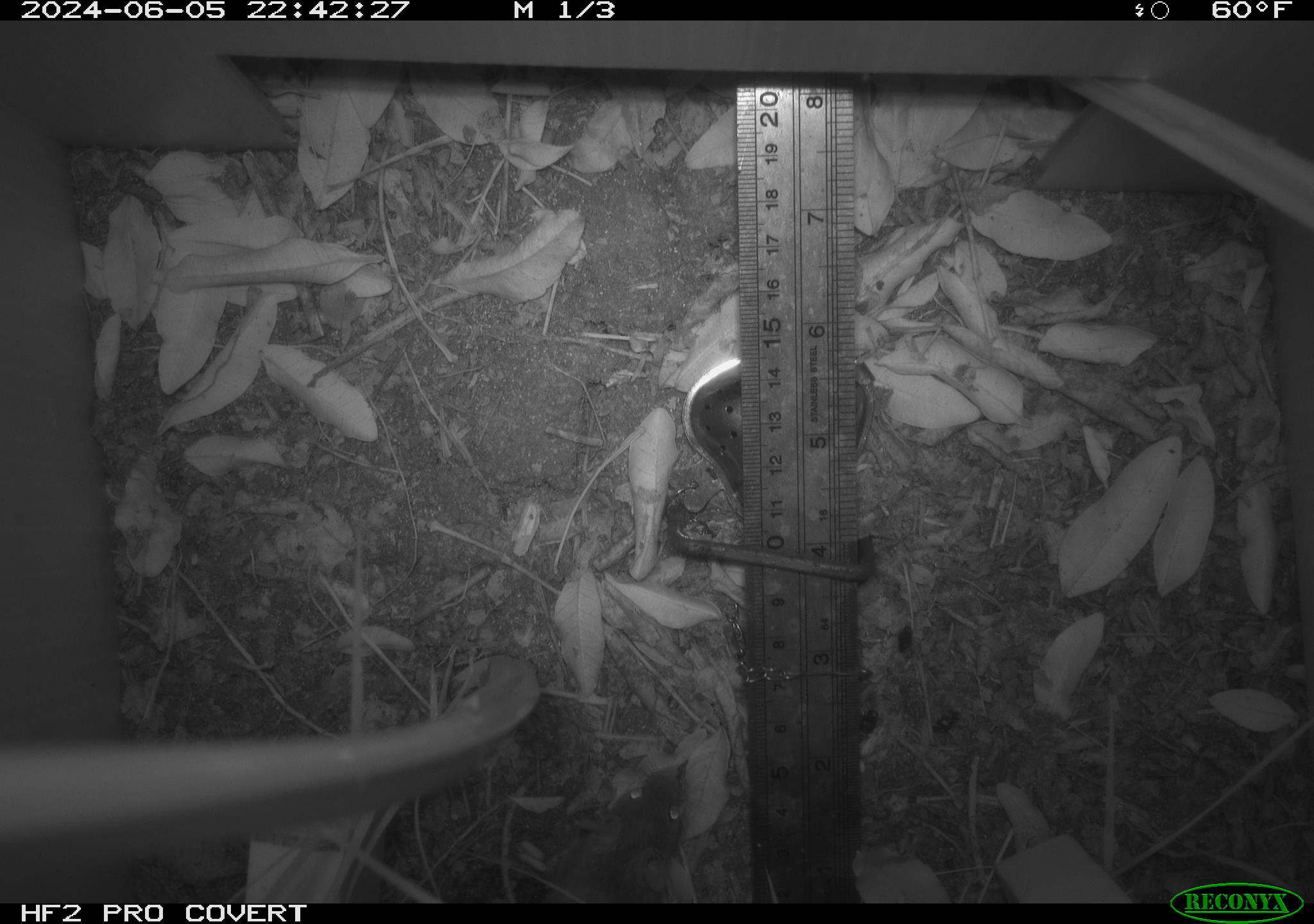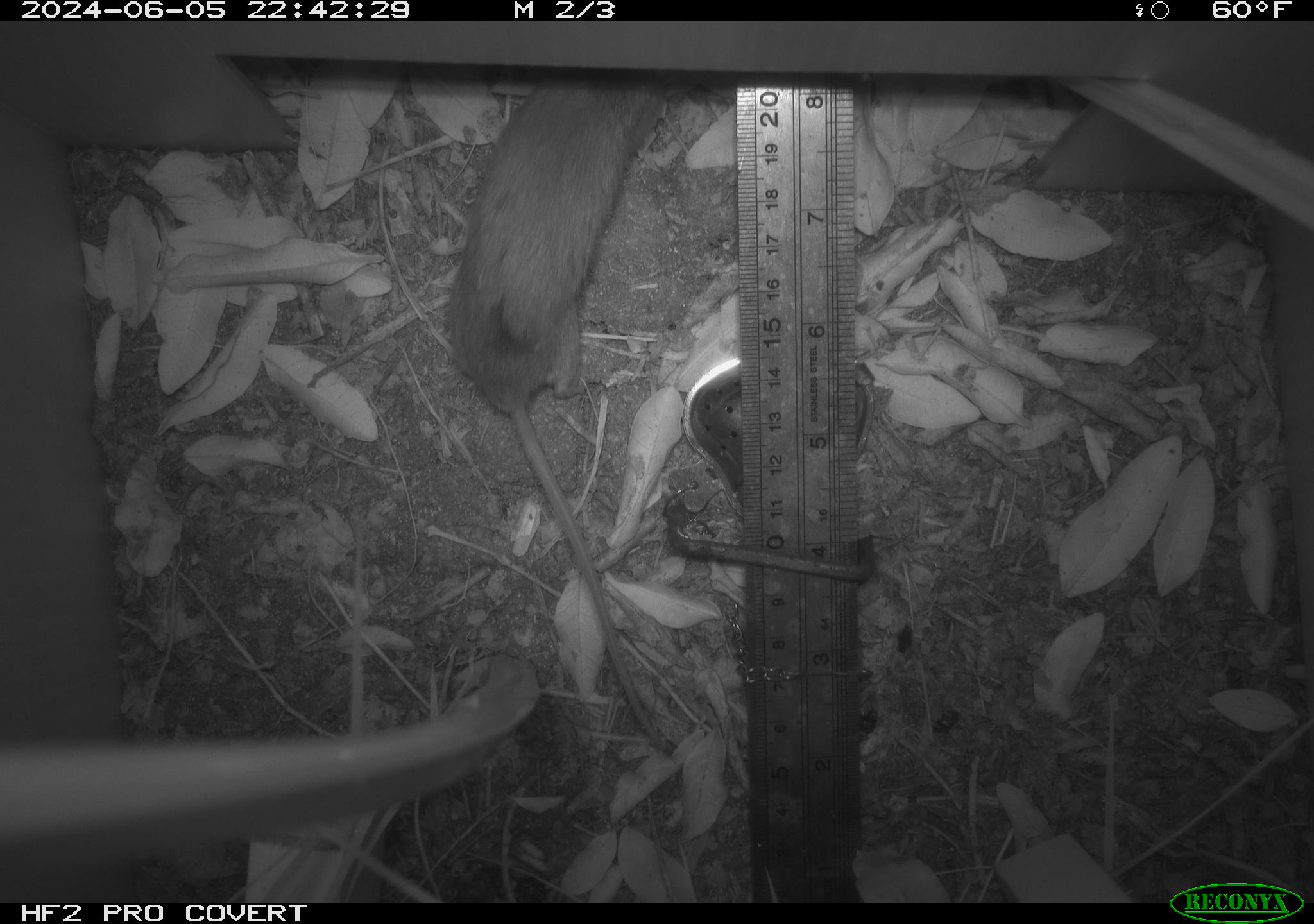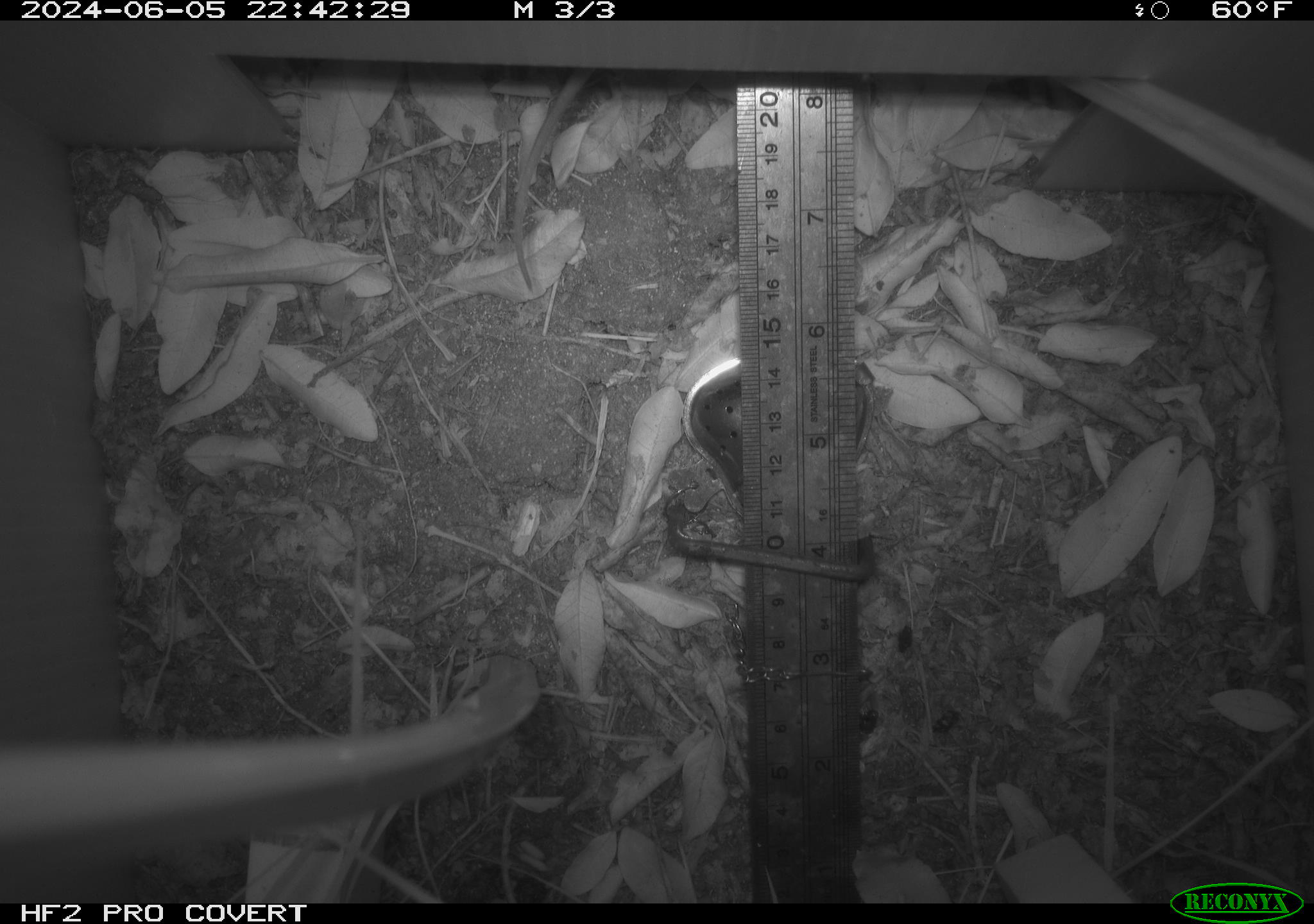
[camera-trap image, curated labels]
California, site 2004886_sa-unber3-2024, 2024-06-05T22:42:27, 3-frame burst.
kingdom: Animalia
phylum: Chordata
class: Mammalia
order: Rodentia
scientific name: Rodentia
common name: mouse species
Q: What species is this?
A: Mouse species (Rodentia).